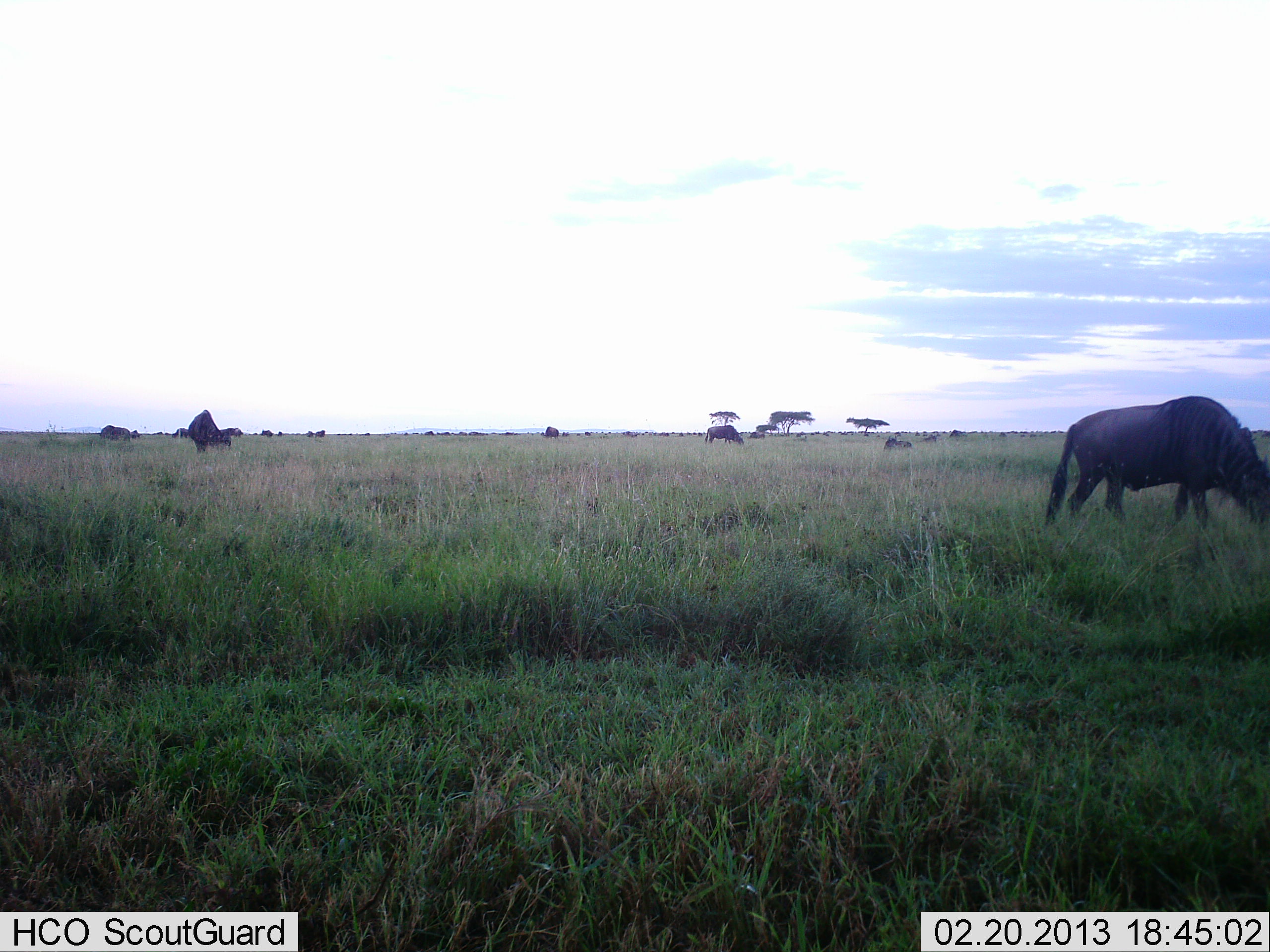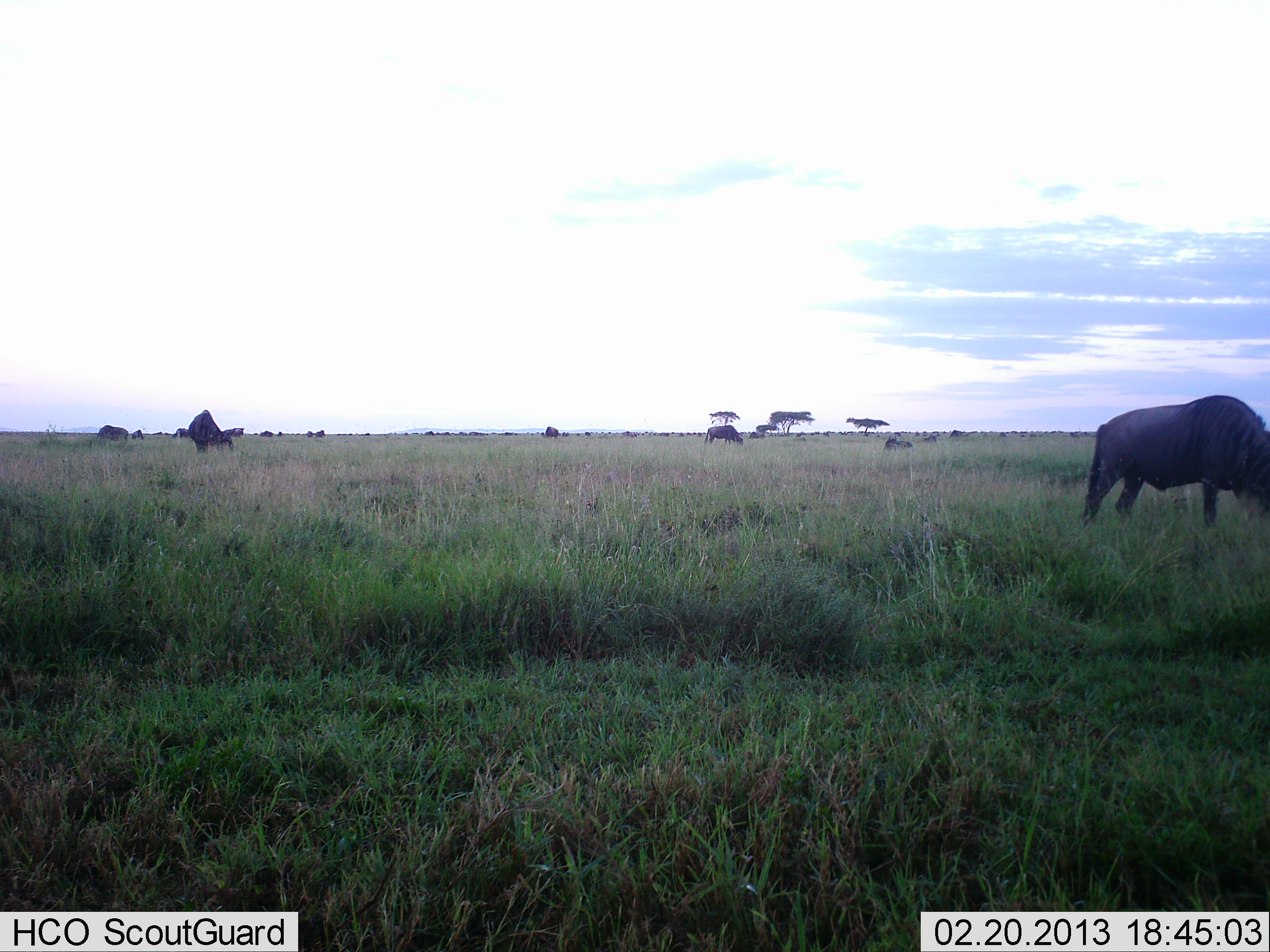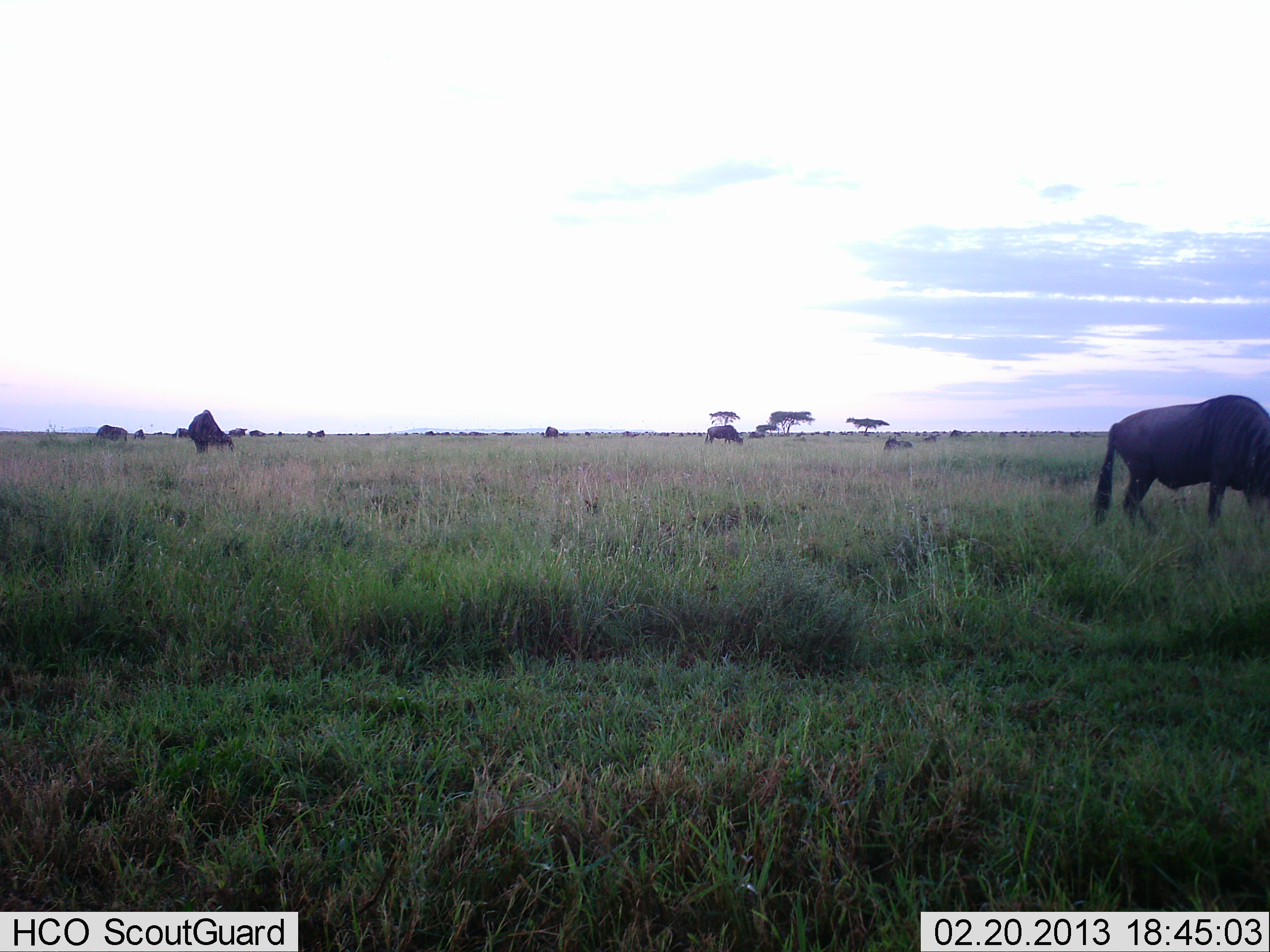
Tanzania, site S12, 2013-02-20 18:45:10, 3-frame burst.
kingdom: Animalia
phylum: Chordata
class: Mammalia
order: Artiodactyla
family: Bovidae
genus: Connochaetes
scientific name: Connochaetes taurinus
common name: blue wildebeest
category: wildebeest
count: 11-50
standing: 25%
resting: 10%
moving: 45%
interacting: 0%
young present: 0%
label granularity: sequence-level